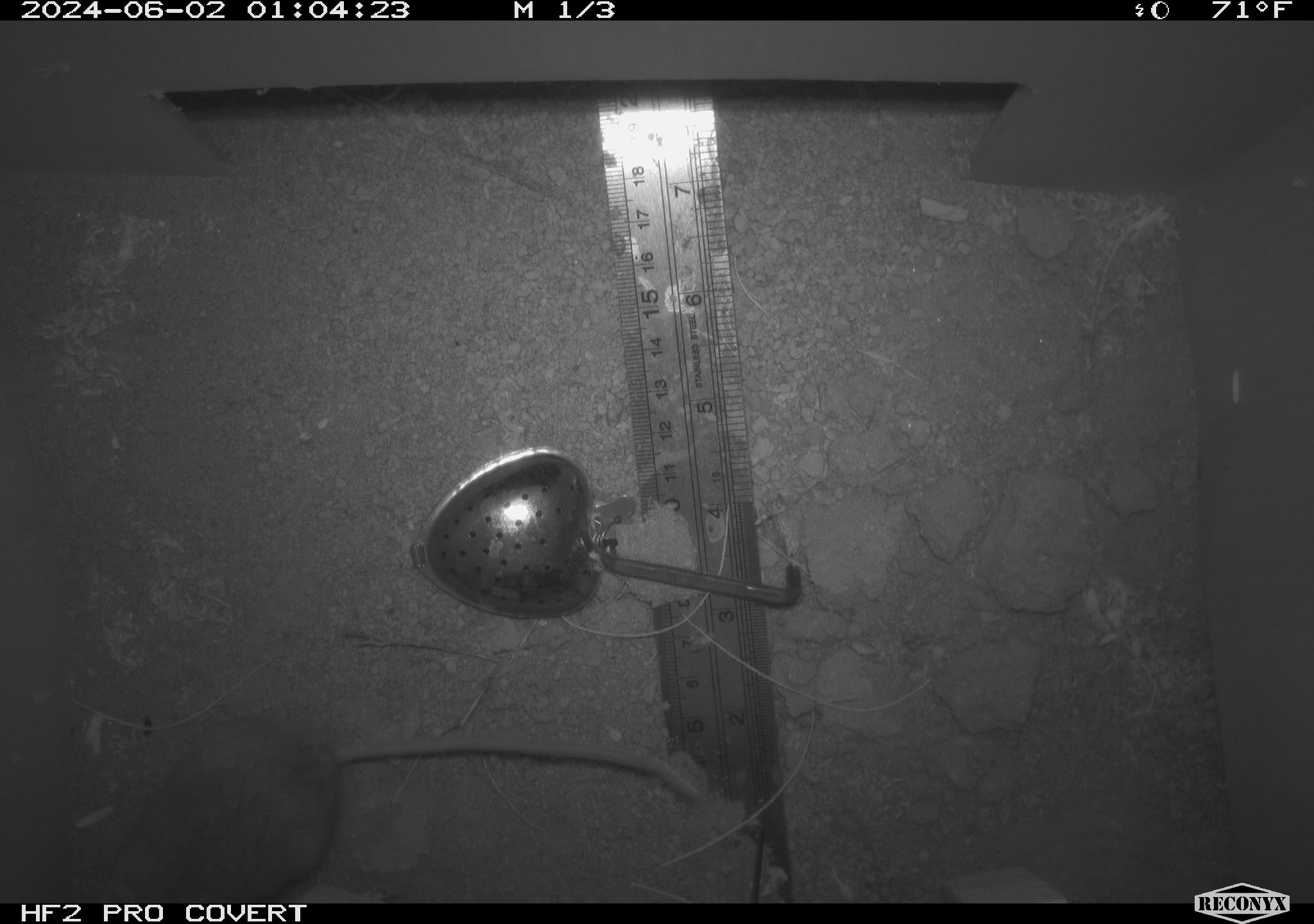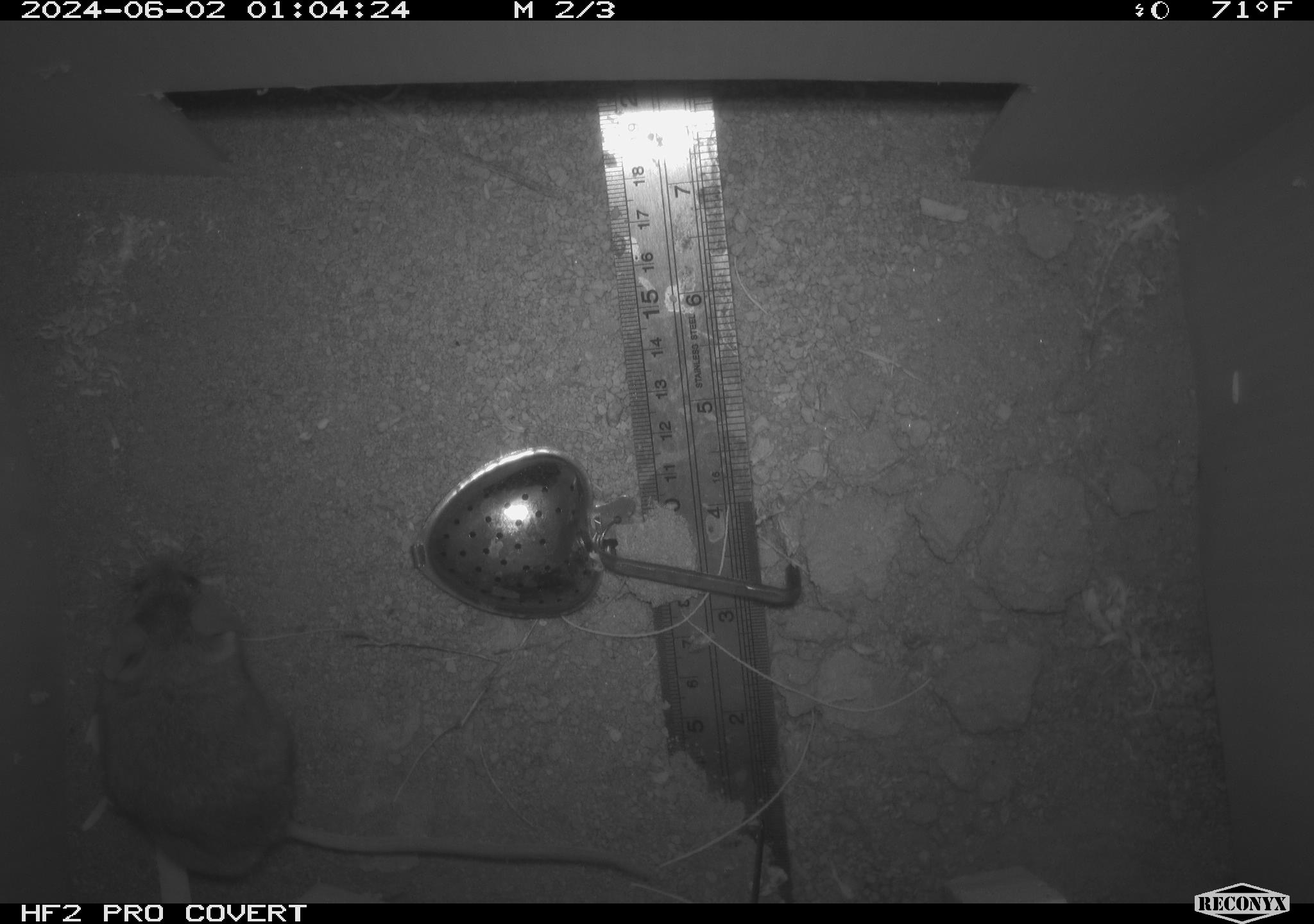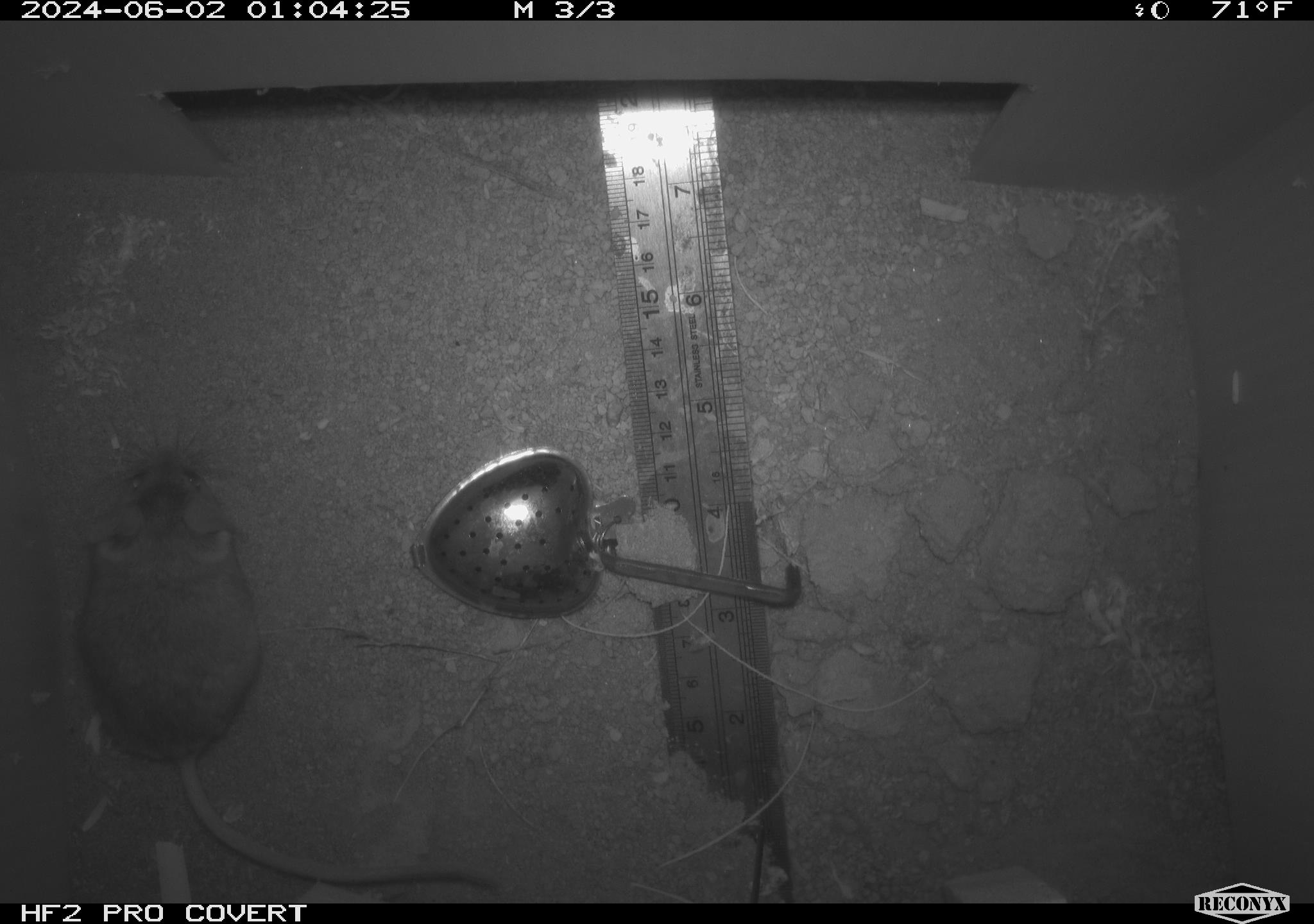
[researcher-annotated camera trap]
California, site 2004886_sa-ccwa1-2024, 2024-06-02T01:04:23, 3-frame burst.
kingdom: Animalia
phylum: Chordata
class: Mammalia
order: Rodentia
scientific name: Rodentia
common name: mouse species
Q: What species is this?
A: Mouse species (Rodentia).